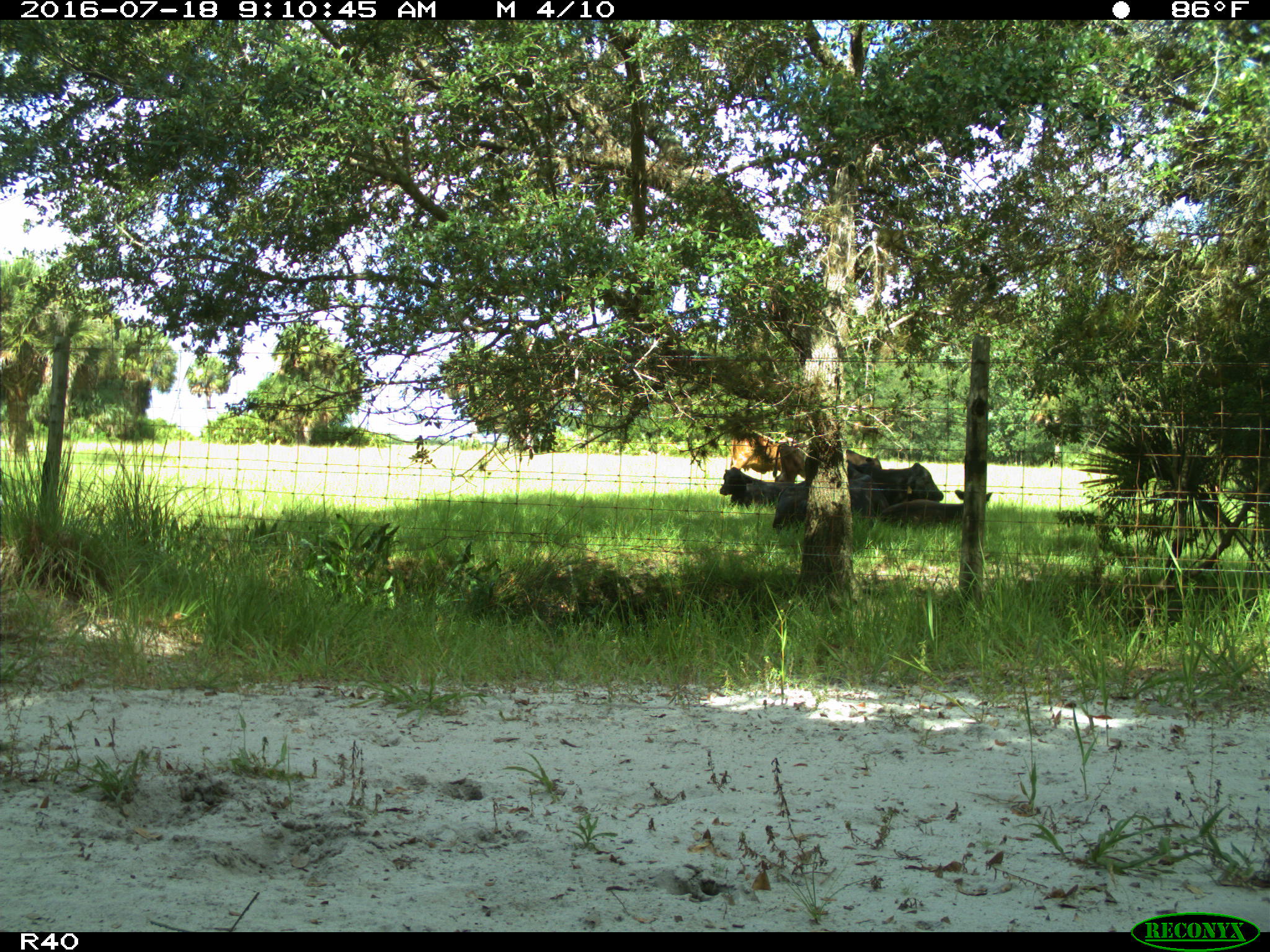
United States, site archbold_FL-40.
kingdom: Animalia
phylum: Chordata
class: Mammalia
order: Artiodactyla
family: Bovidae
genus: Bos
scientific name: Bos taurus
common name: domestic cow